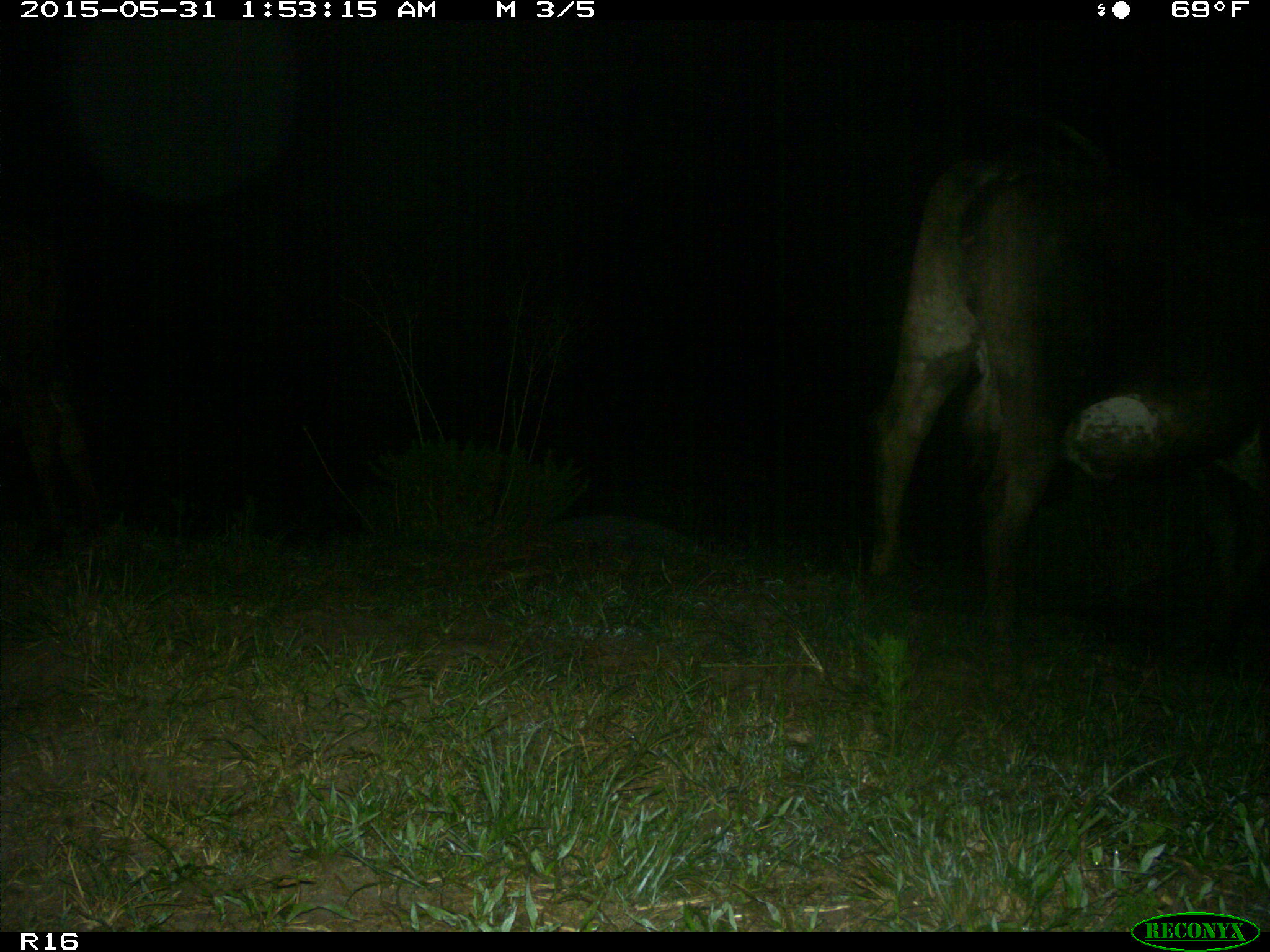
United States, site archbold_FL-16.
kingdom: Animalia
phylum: Chordata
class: Mammalia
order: Artiodactyla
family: Bovidae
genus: Bos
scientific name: Bos taurus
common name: domestic cow